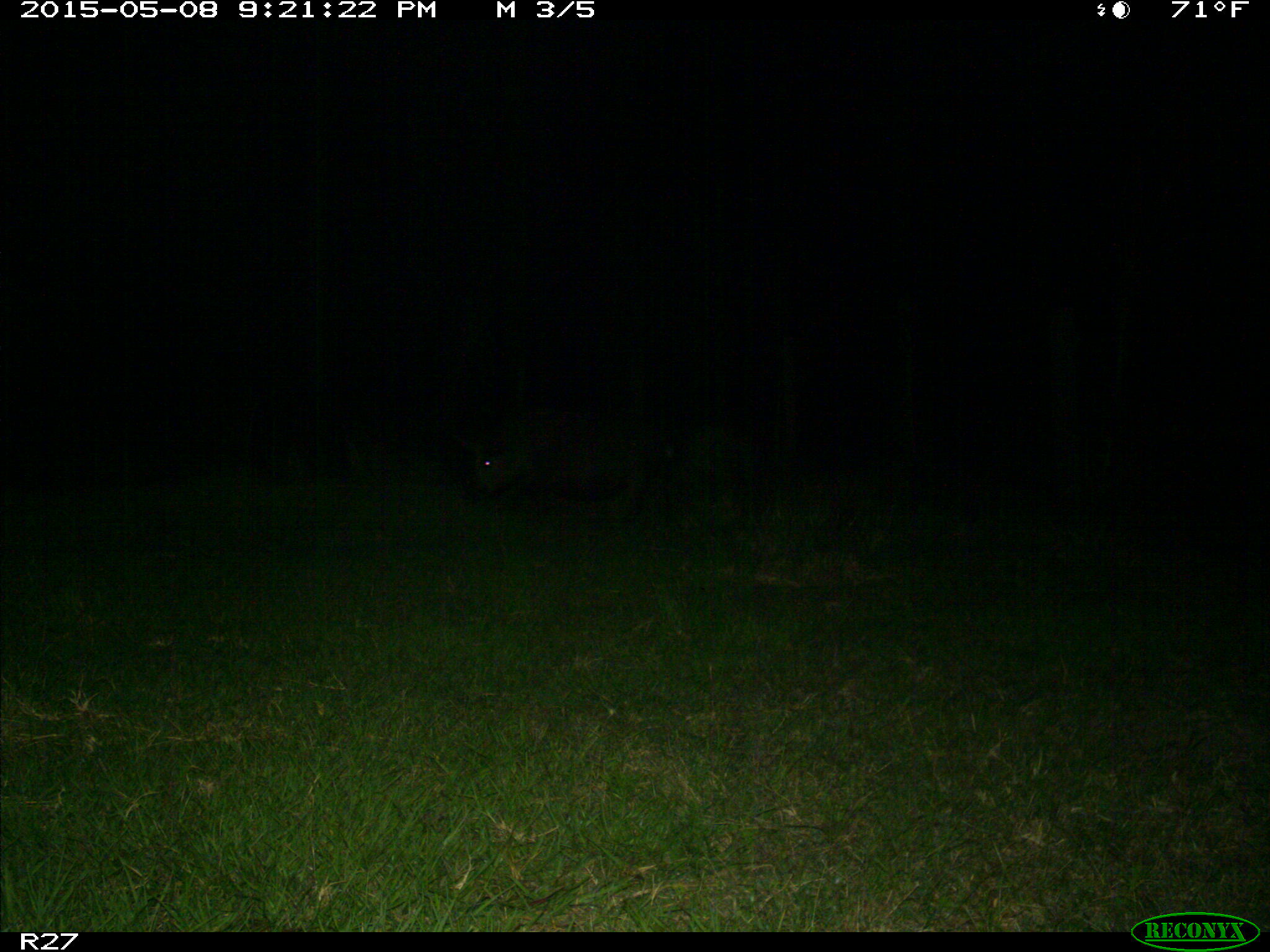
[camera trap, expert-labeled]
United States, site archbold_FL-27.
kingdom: Animalia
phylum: Chordata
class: Mammalia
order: Artiodactyla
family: Suidae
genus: Sus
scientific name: Sus scrofa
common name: wild boar